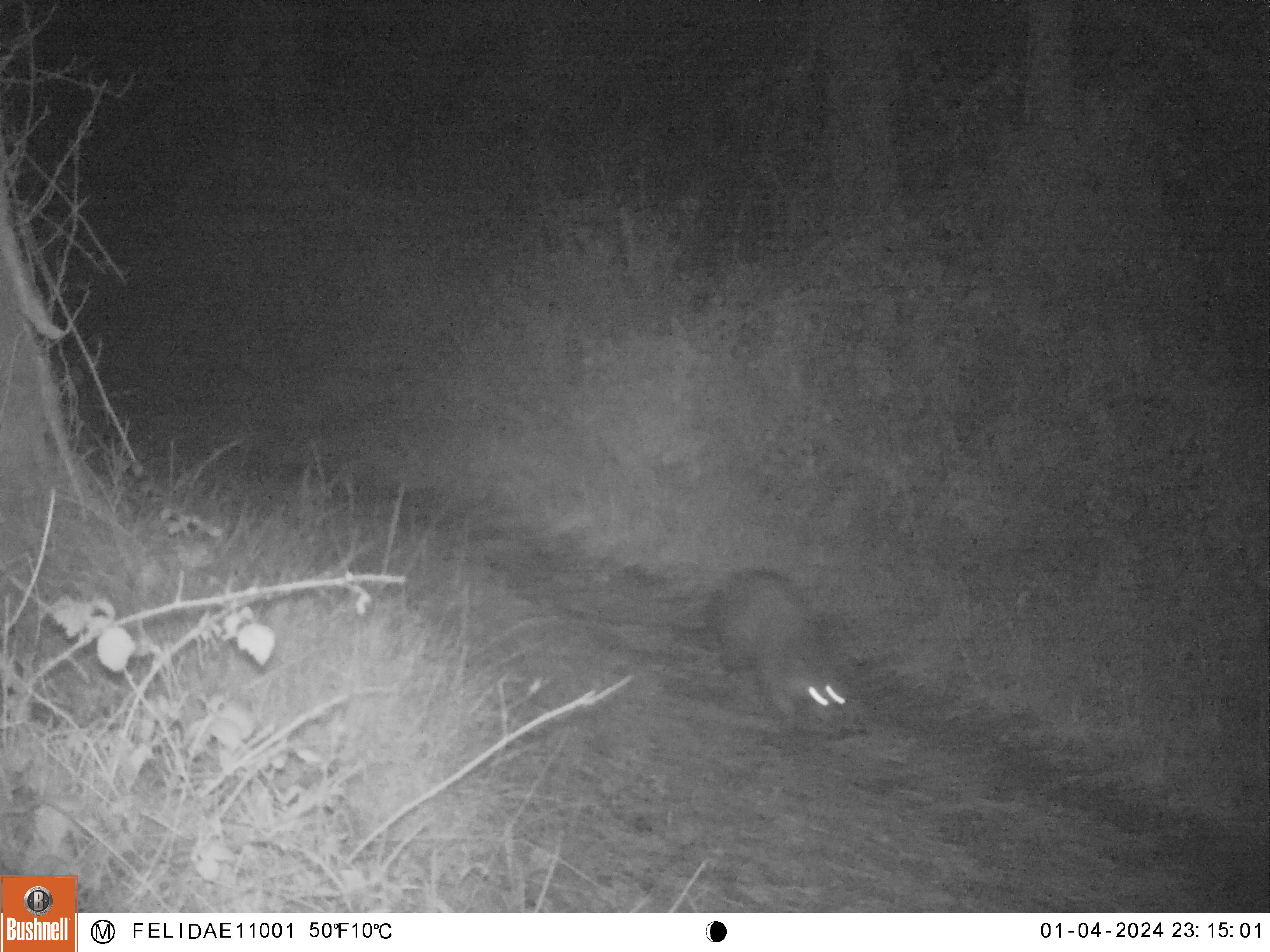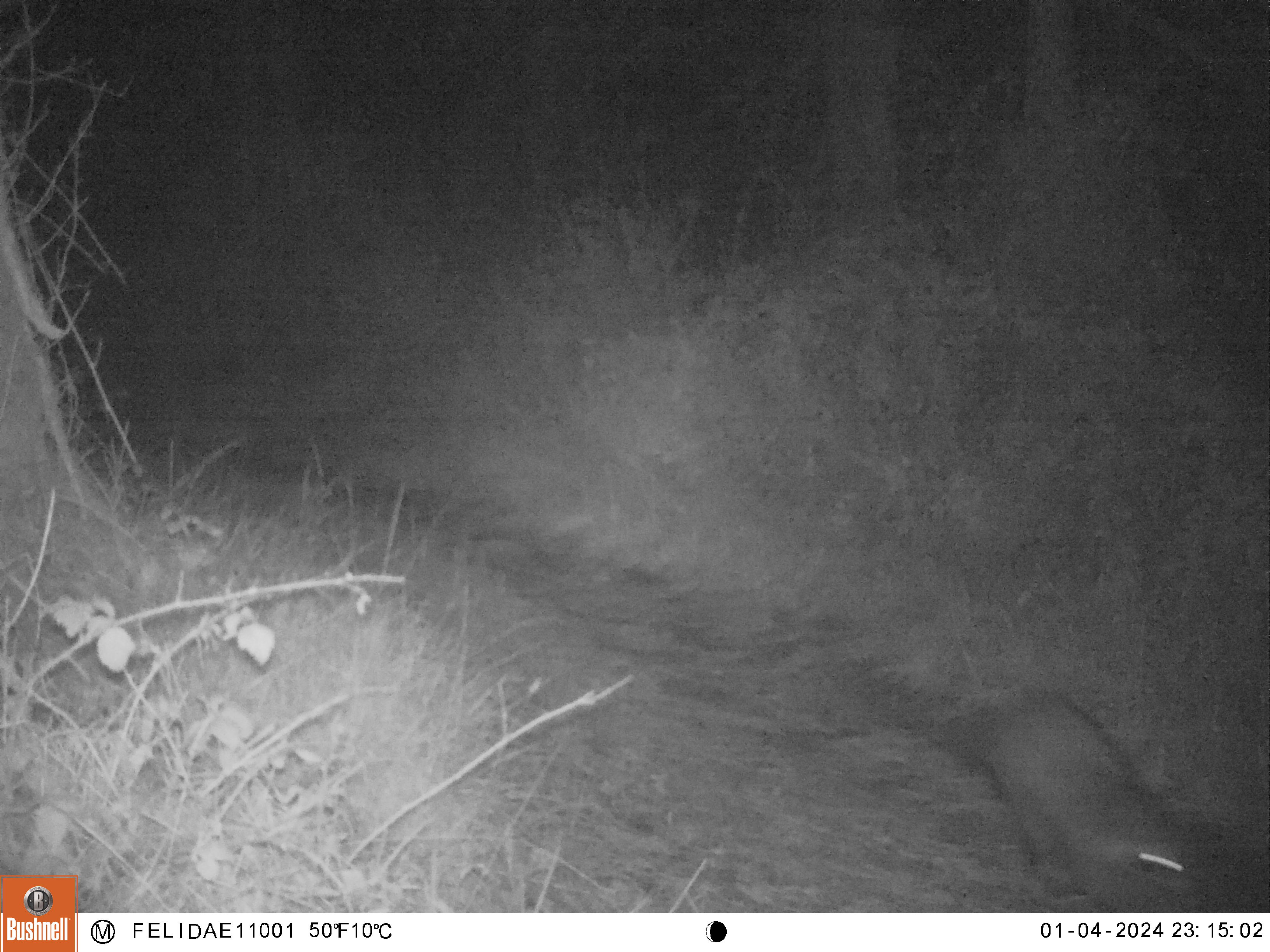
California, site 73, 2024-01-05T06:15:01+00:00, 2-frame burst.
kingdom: Animalia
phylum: Chordata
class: Mammalia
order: Carnivora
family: Procyonidae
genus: Procyon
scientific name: Procyon lotor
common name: raccoon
Raccoon (Procyon lotor).